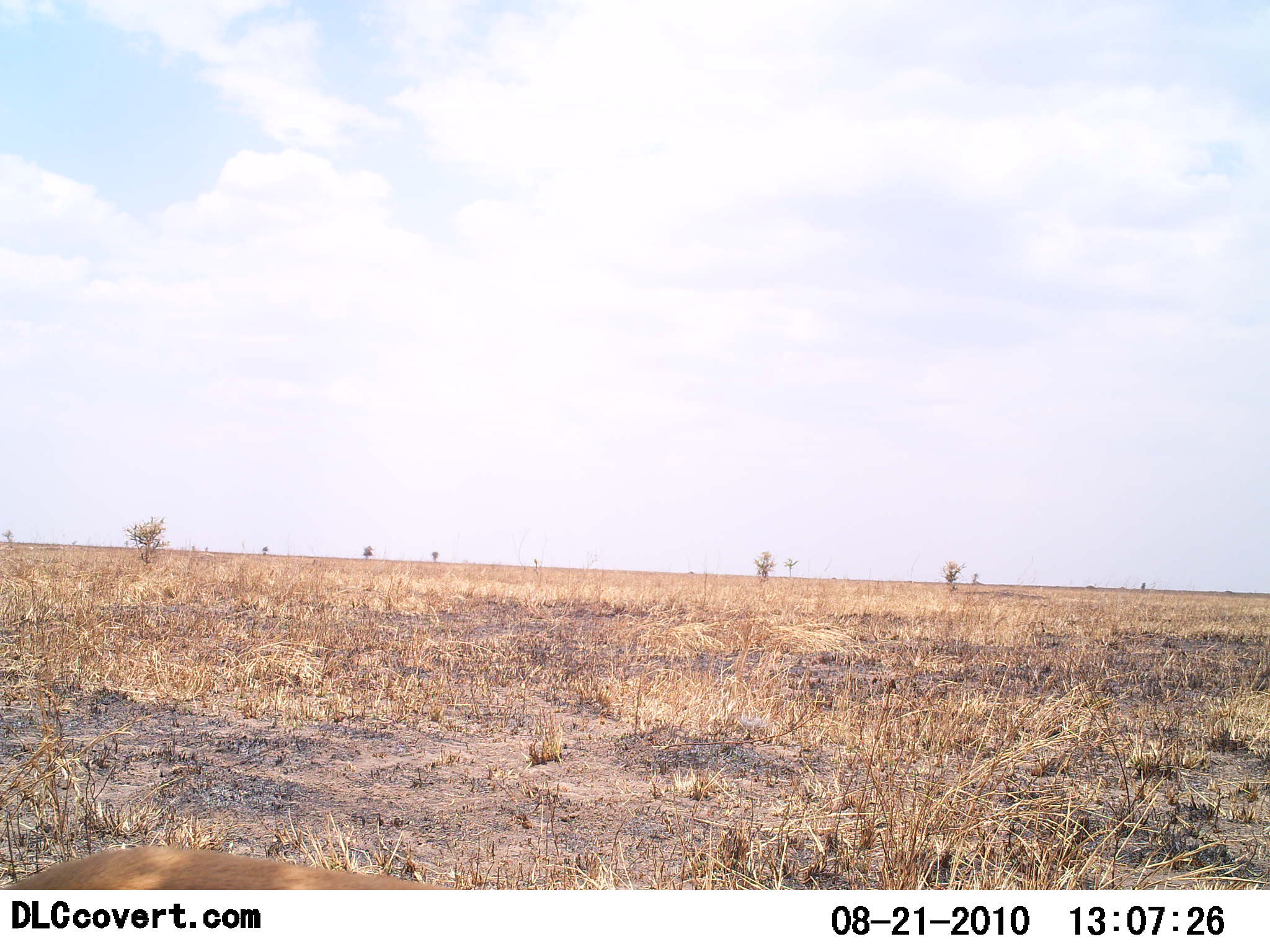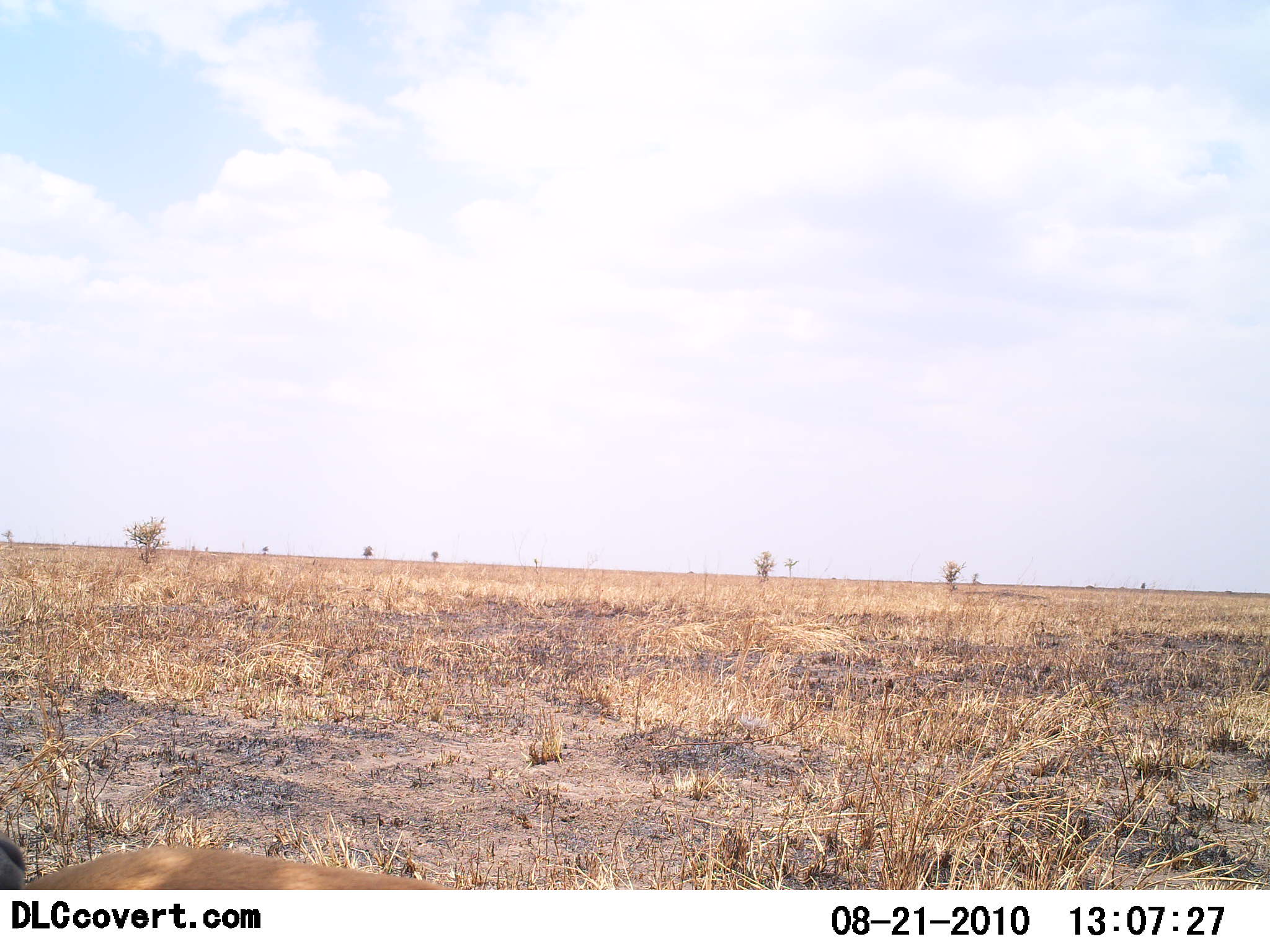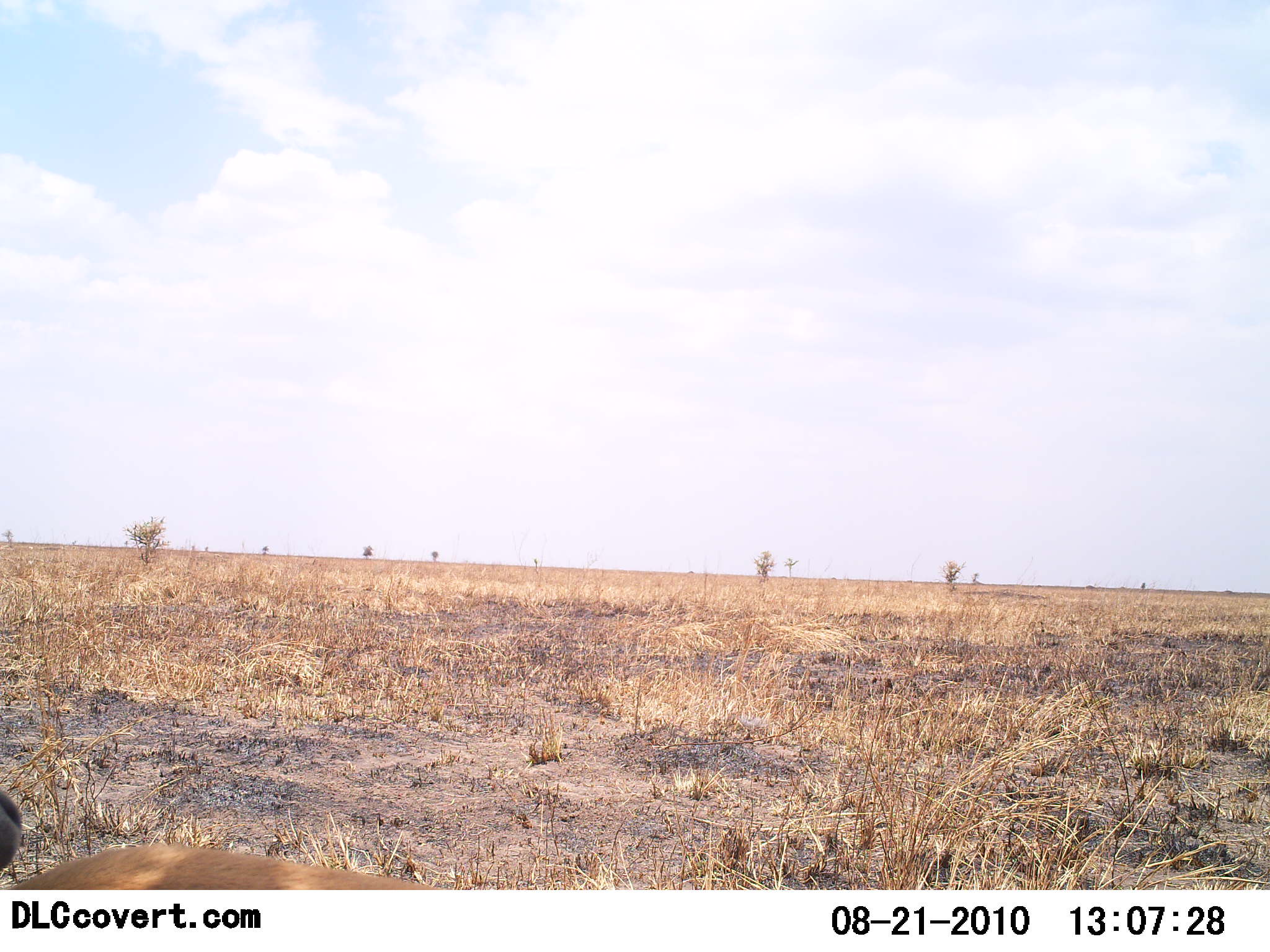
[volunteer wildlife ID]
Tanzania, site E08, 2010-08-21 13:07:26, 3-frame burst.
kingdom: Animalia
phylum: Chordata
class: Mammalia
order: Artiodactyla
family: Bovidae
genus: Eudorcas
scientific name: Eudorcas thomsonii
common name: thomson's gazelle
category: gazellethomsons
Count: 1.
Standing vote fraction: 75%.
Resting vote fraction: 25%.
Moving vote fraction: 0%.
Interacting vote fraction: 0%.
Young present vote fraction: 0%.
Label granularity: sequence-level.